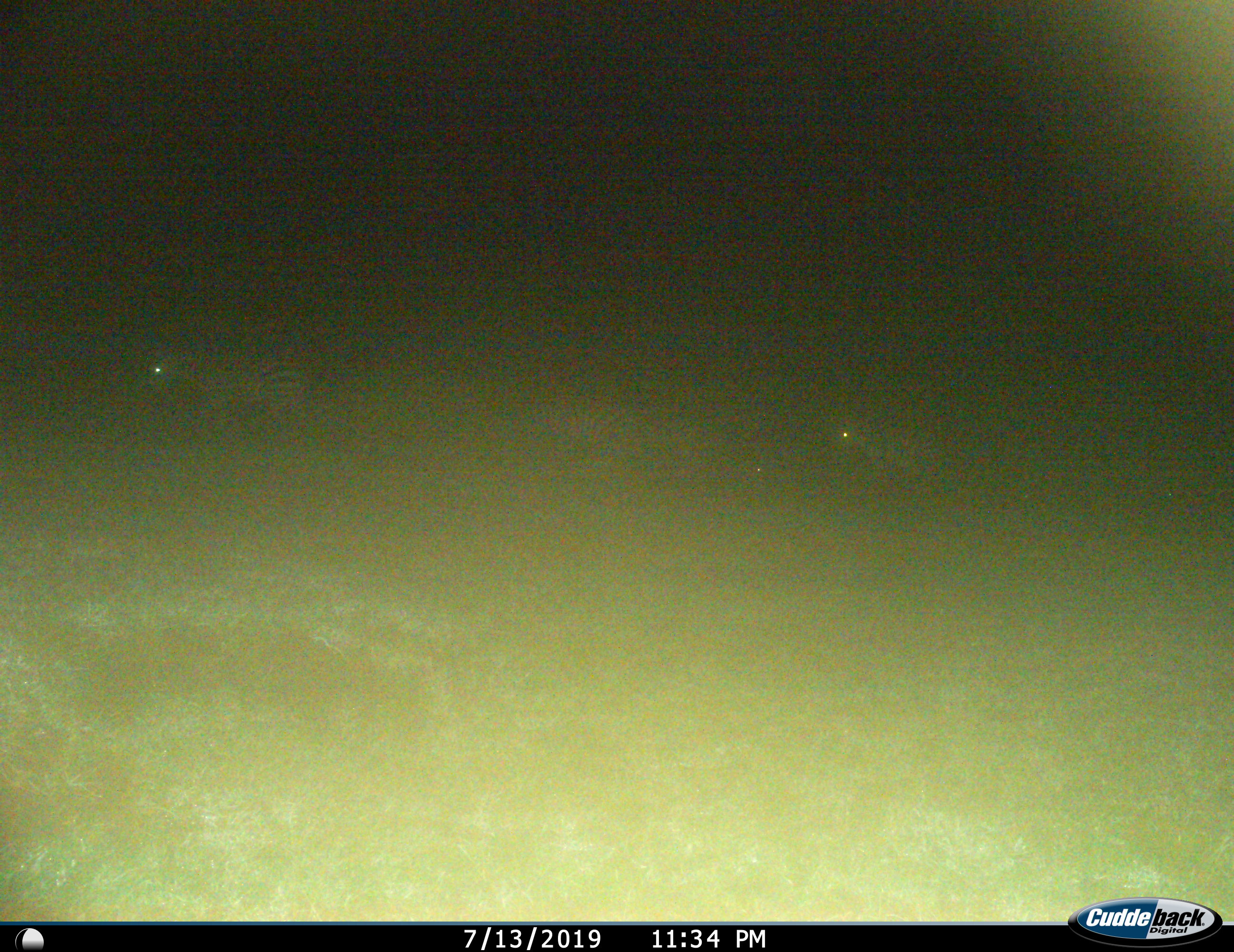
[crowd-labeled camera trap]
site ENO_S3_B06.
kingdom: Animalia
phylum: Chordata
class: Mammalia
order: Perissodactyla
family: Equidae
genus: Equus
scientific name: Equus quagga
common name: plains zebra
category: zebraplains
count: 3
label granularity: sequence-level